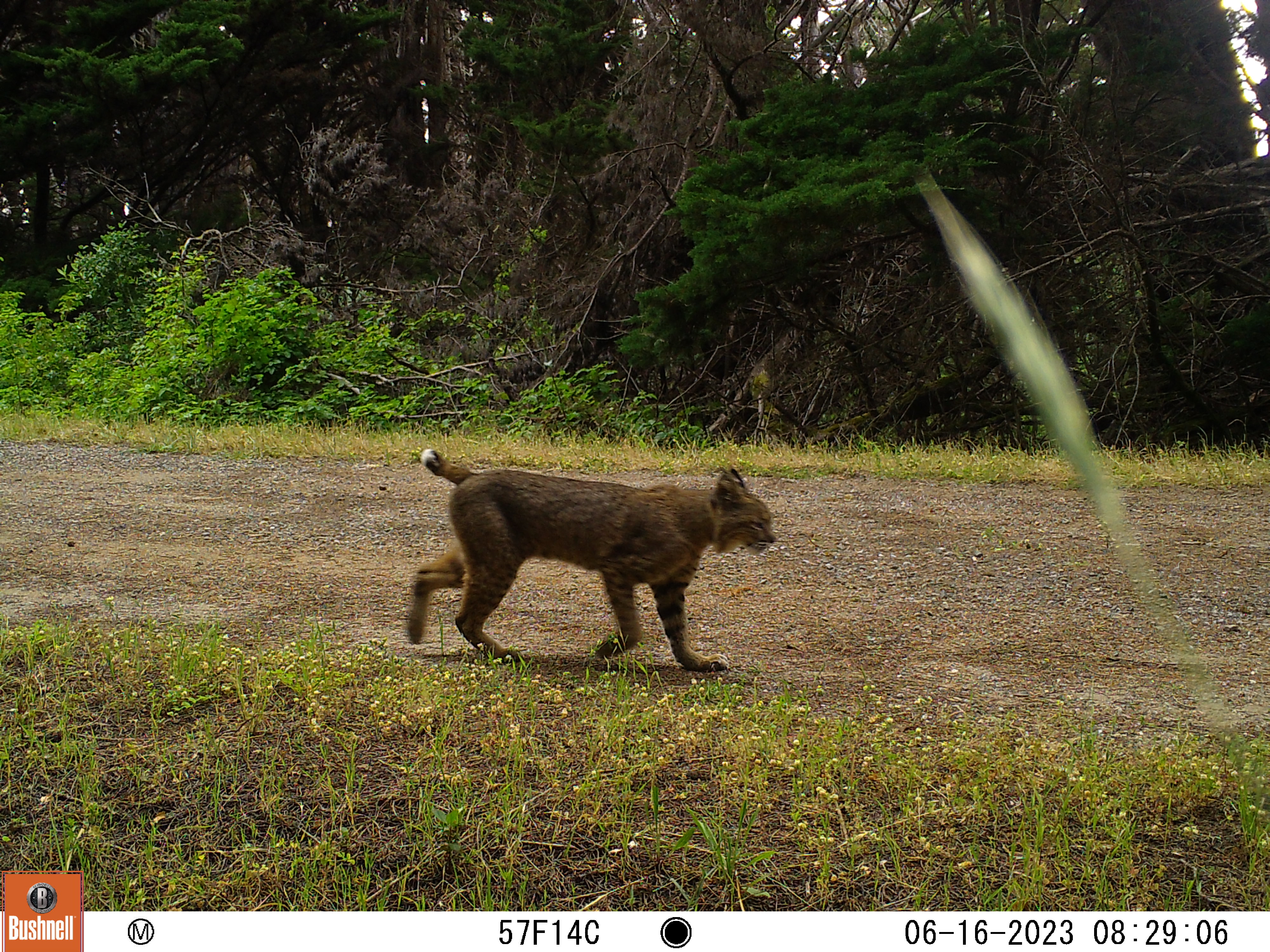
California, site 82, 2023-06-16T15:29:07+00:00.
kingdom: Animalia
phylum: Chordata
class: Mammalia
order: Carnivora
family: Felidae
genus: Lynx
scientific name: Lynx rufus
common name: bobcat